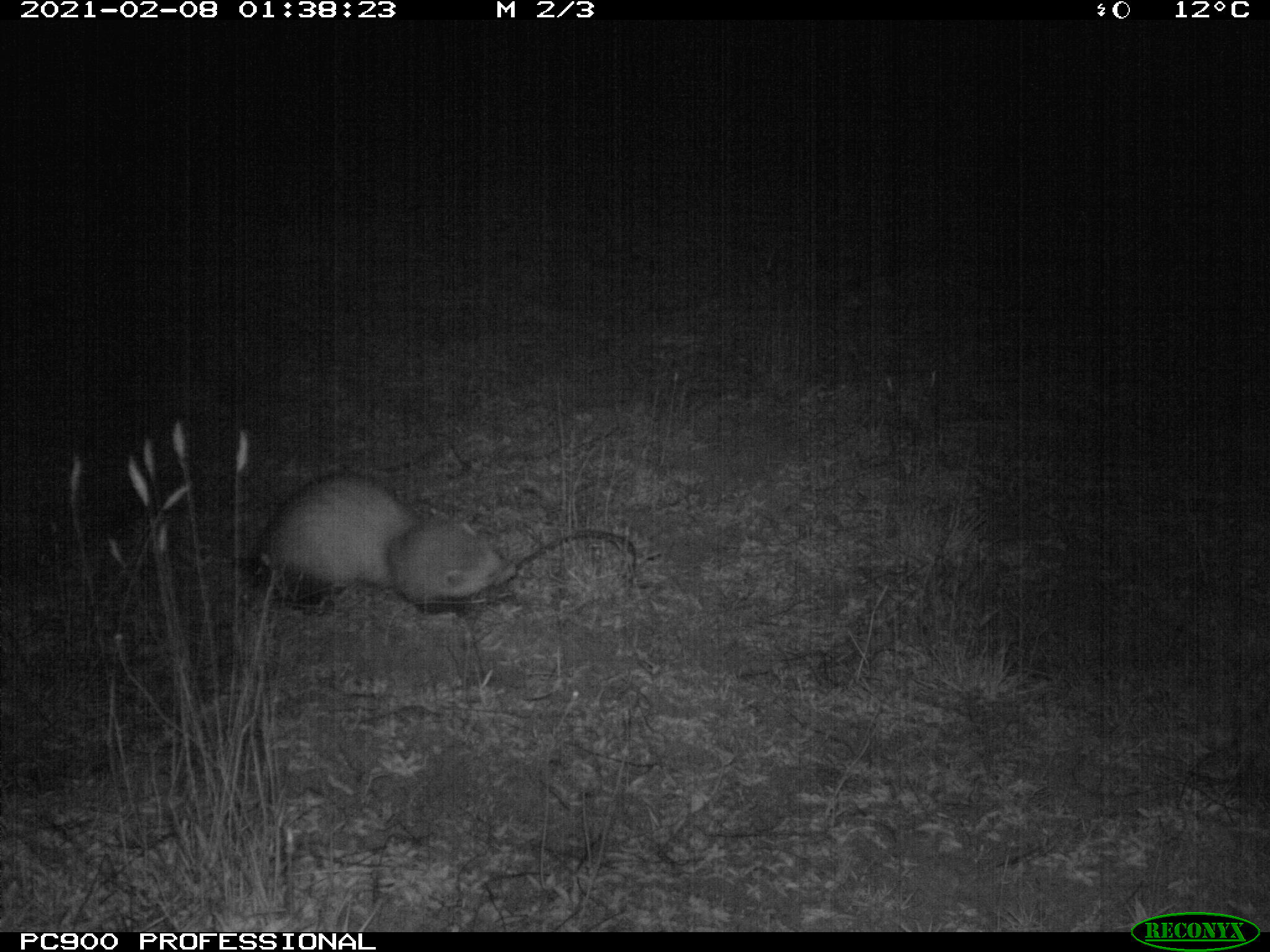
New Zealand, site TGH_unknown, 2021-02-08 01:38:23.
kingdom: Animalia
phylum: Chordata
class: Mammalia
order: Carnivora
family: Mustelidae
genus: Mustela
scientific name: Mustela furo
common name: ferret